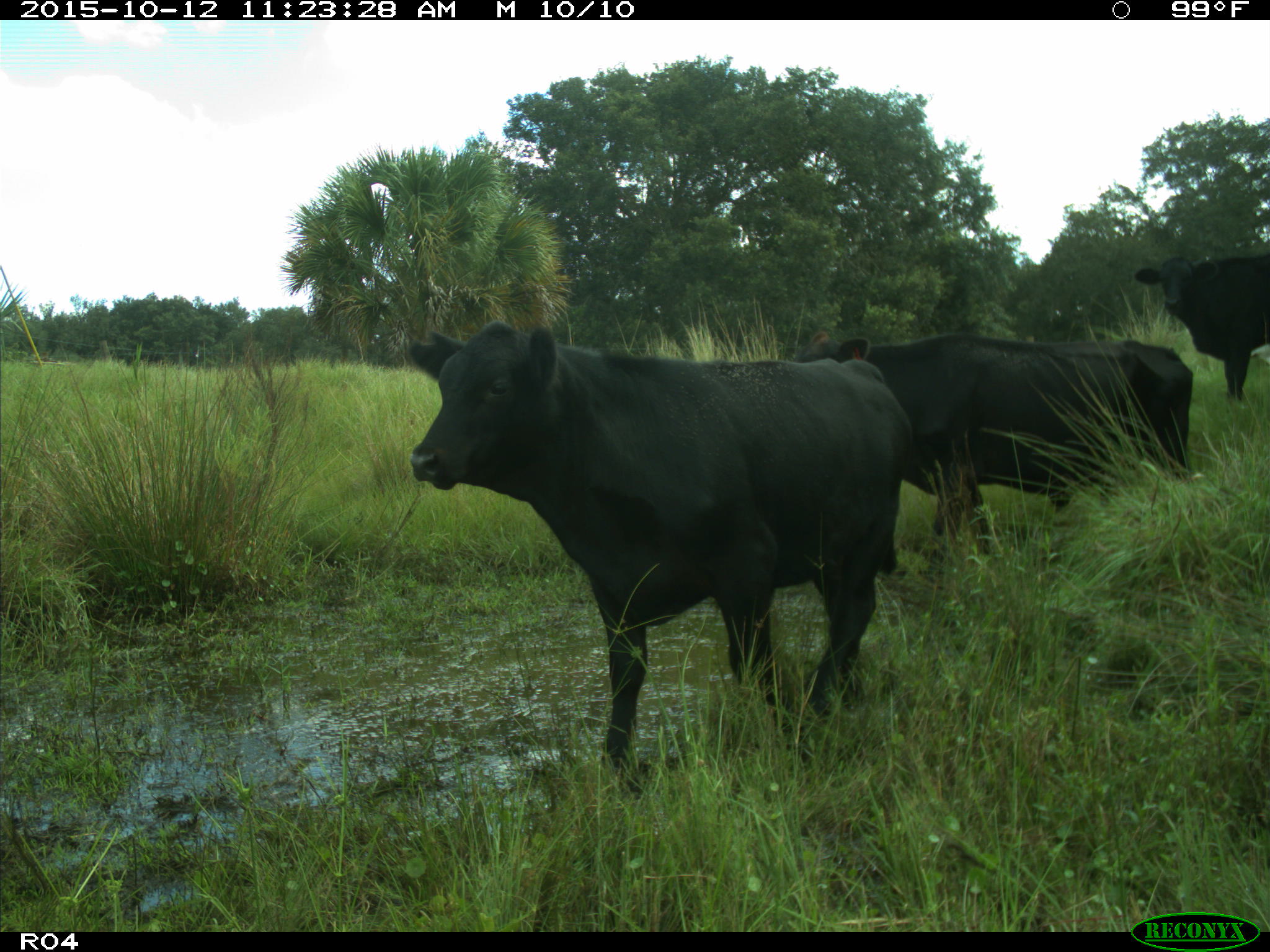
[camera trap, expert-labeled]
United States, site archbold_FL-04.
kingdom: Animalia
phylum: Chordata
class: Mammalia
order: Artiodactyla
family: Bovidae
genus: Bos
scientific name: Bos taurus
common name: domestic cow